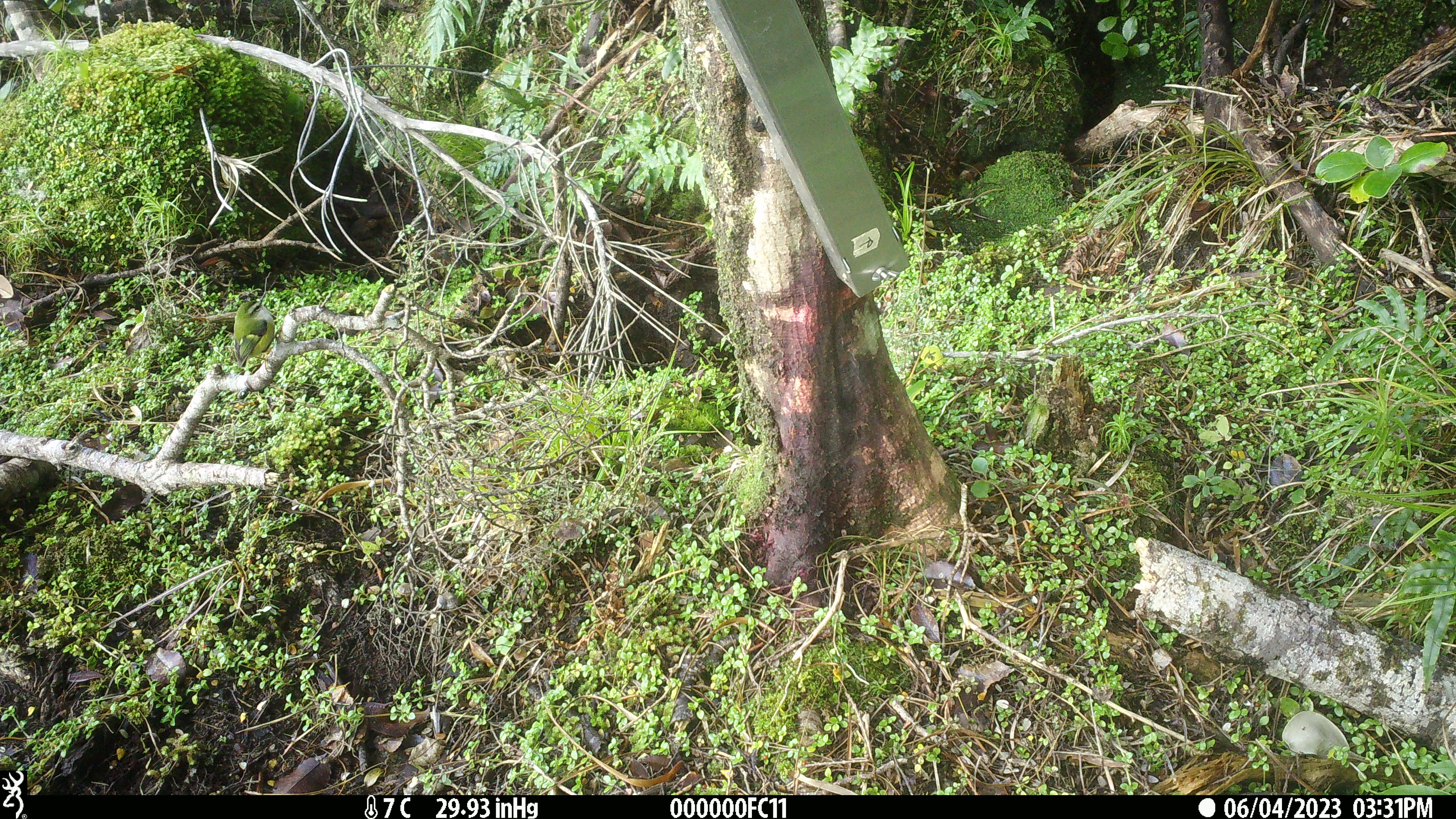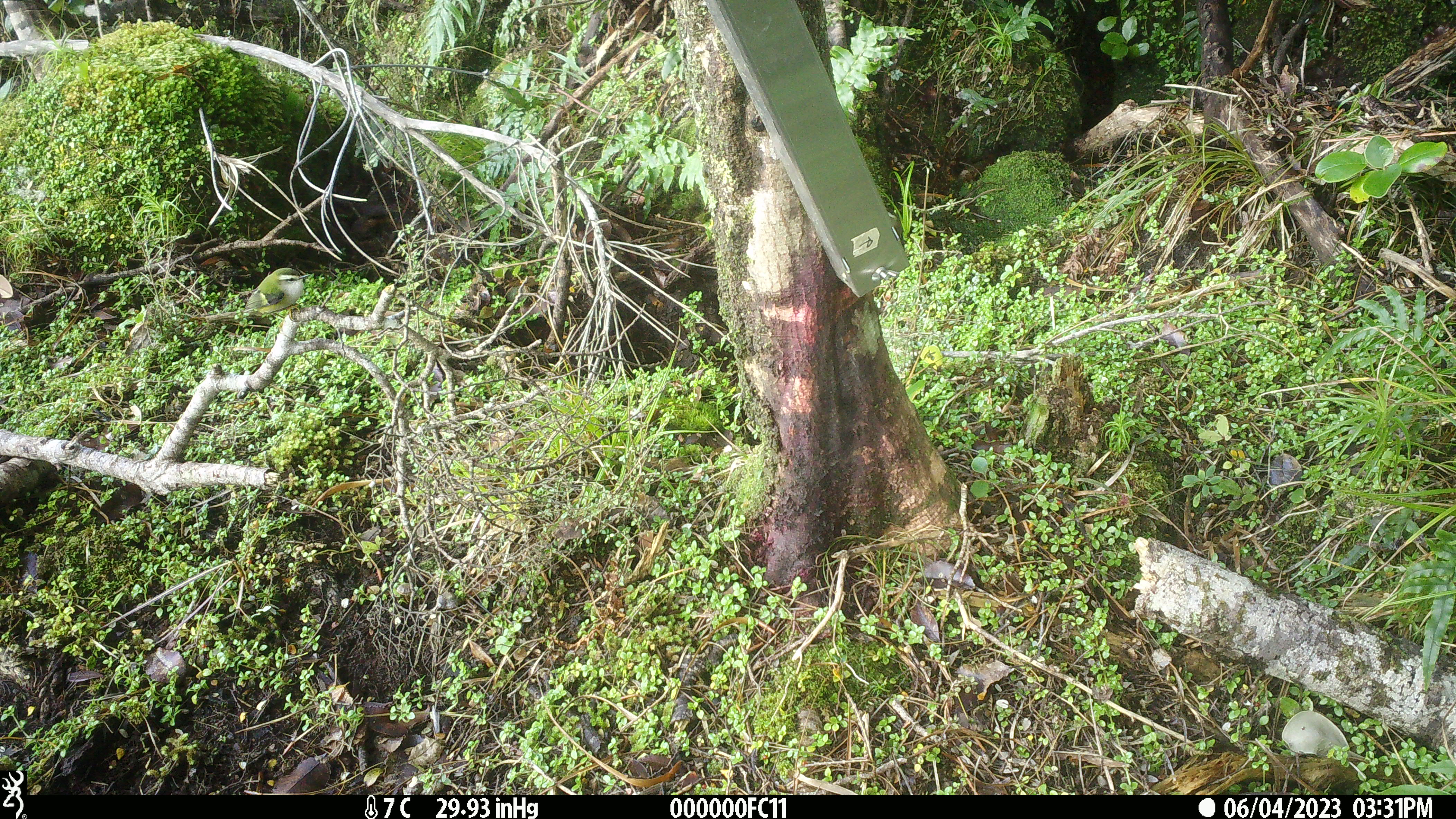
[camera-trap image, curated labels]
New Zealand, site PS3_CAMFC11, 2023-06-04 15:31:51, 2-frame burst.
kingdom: Animalia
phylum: Chordata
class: Aves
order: Passeriformes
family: Acanthisittidae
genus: Acanthisitta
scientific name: Acanthisitta chloris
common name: rifleman